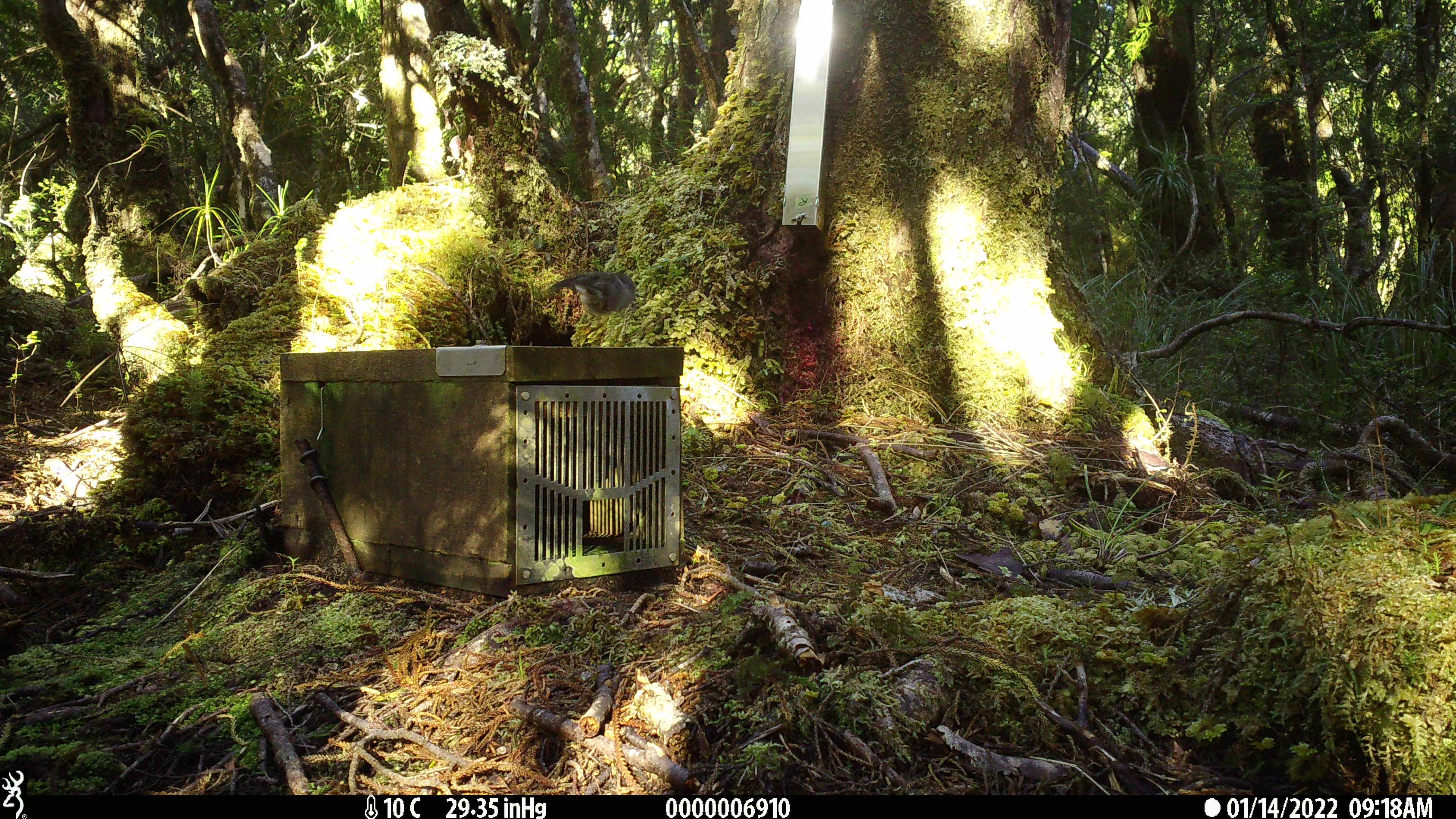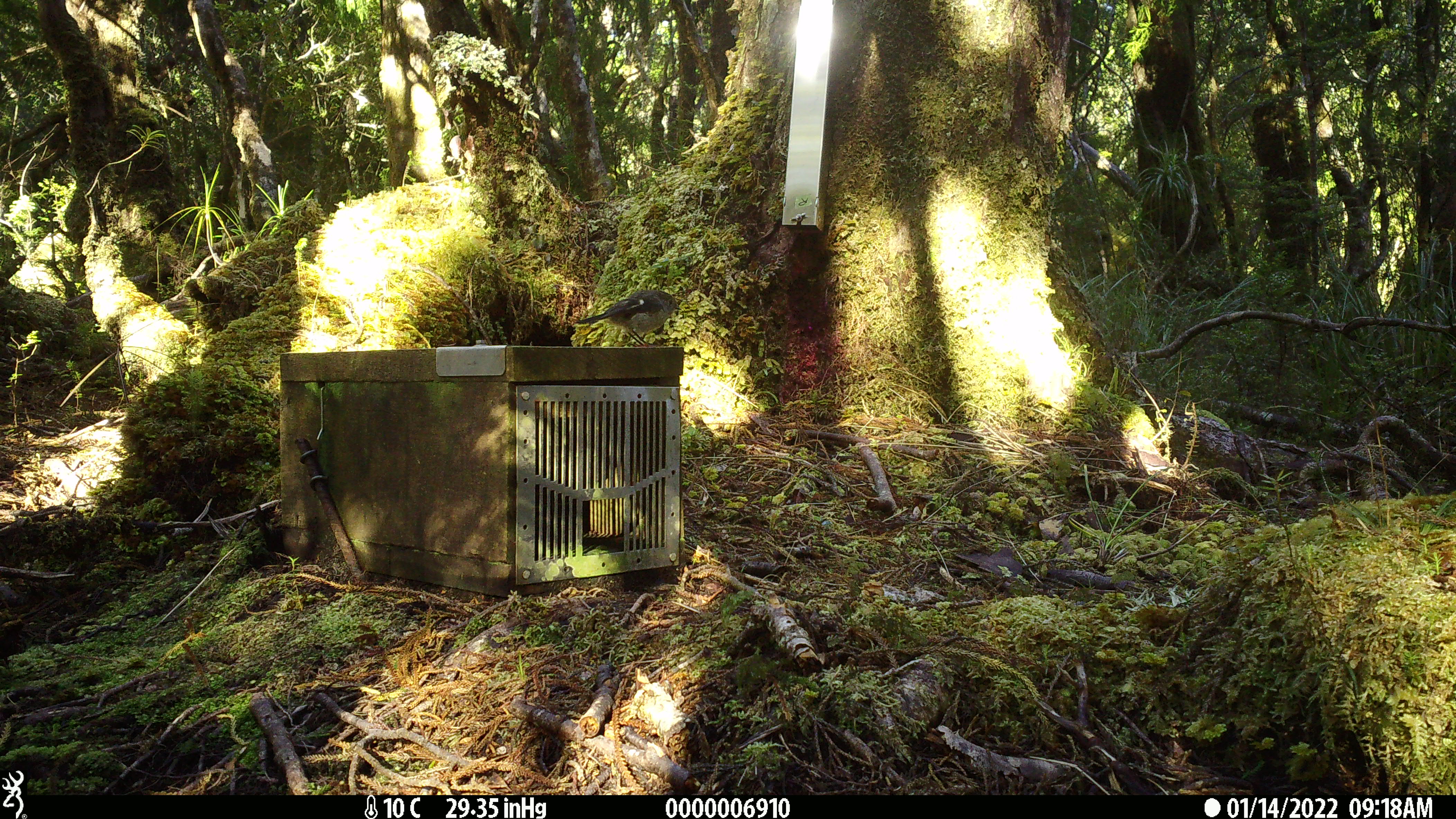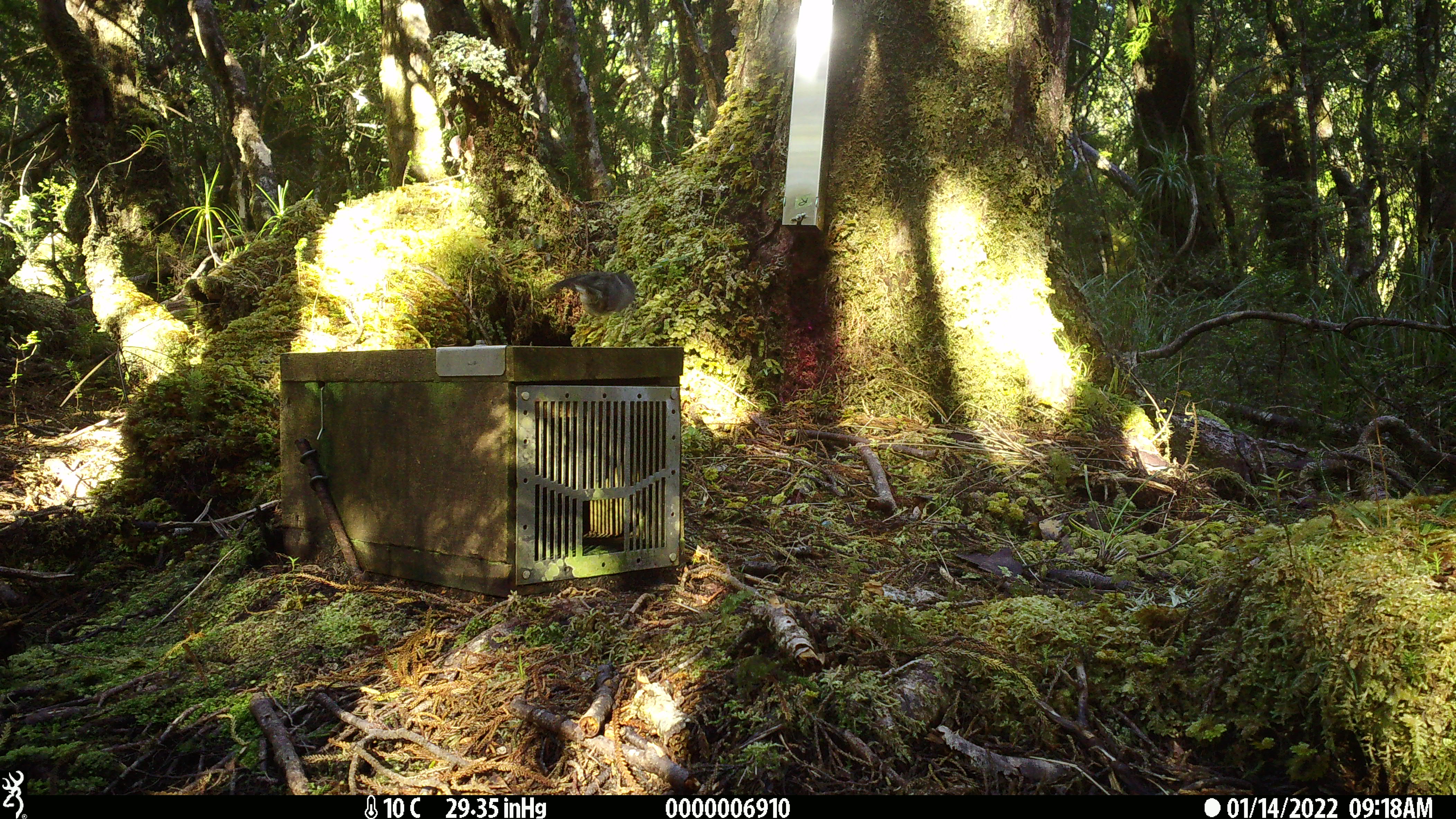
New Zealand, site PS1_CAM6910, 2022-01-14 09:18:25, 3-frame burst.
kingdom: Animalia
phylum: Chordata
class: Aves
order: Passeriformes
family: Petroicidae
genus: Petroica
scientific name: Petroica macrocephala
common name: tomtit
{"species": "tomtit (Petroica macrocephala)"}